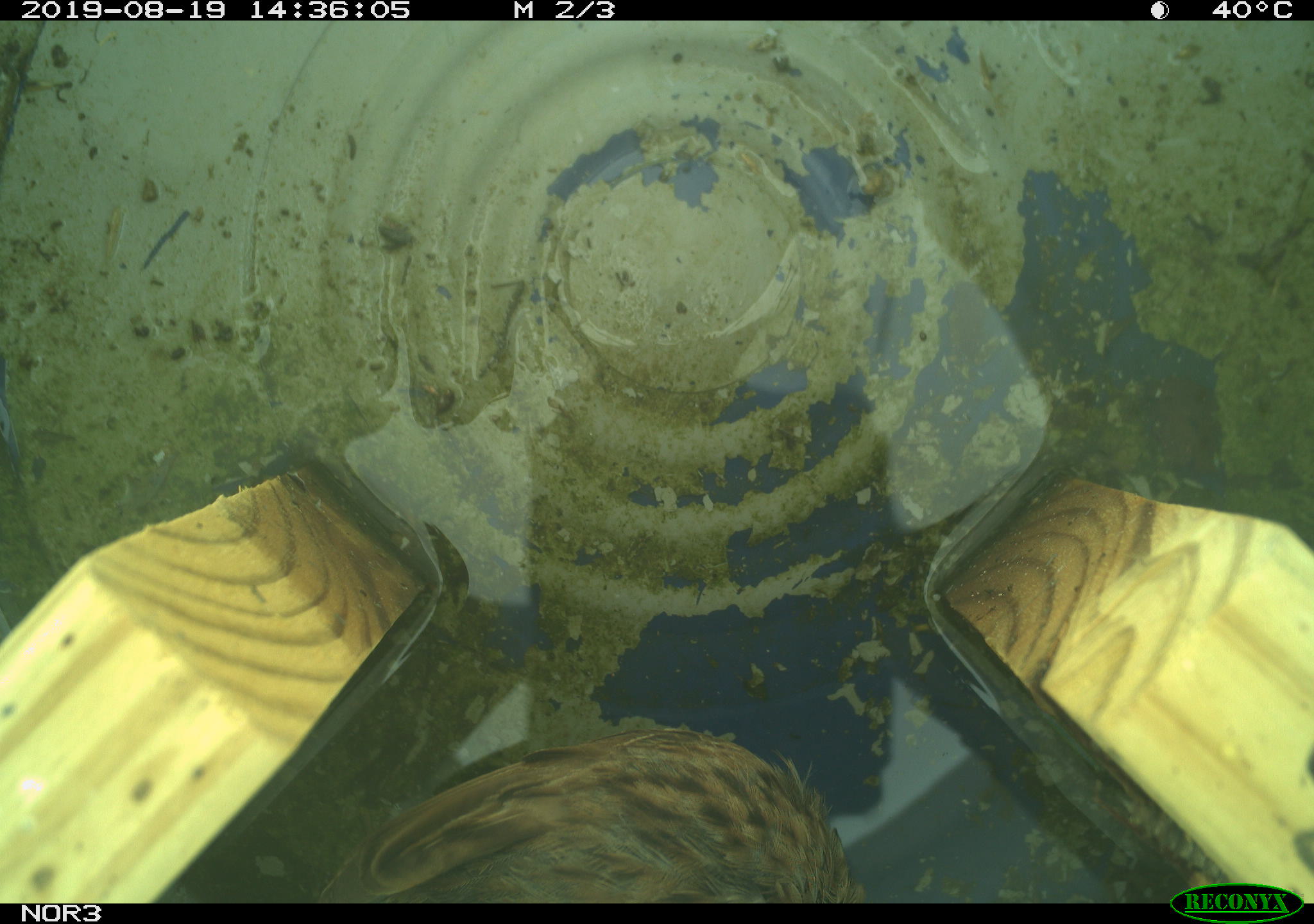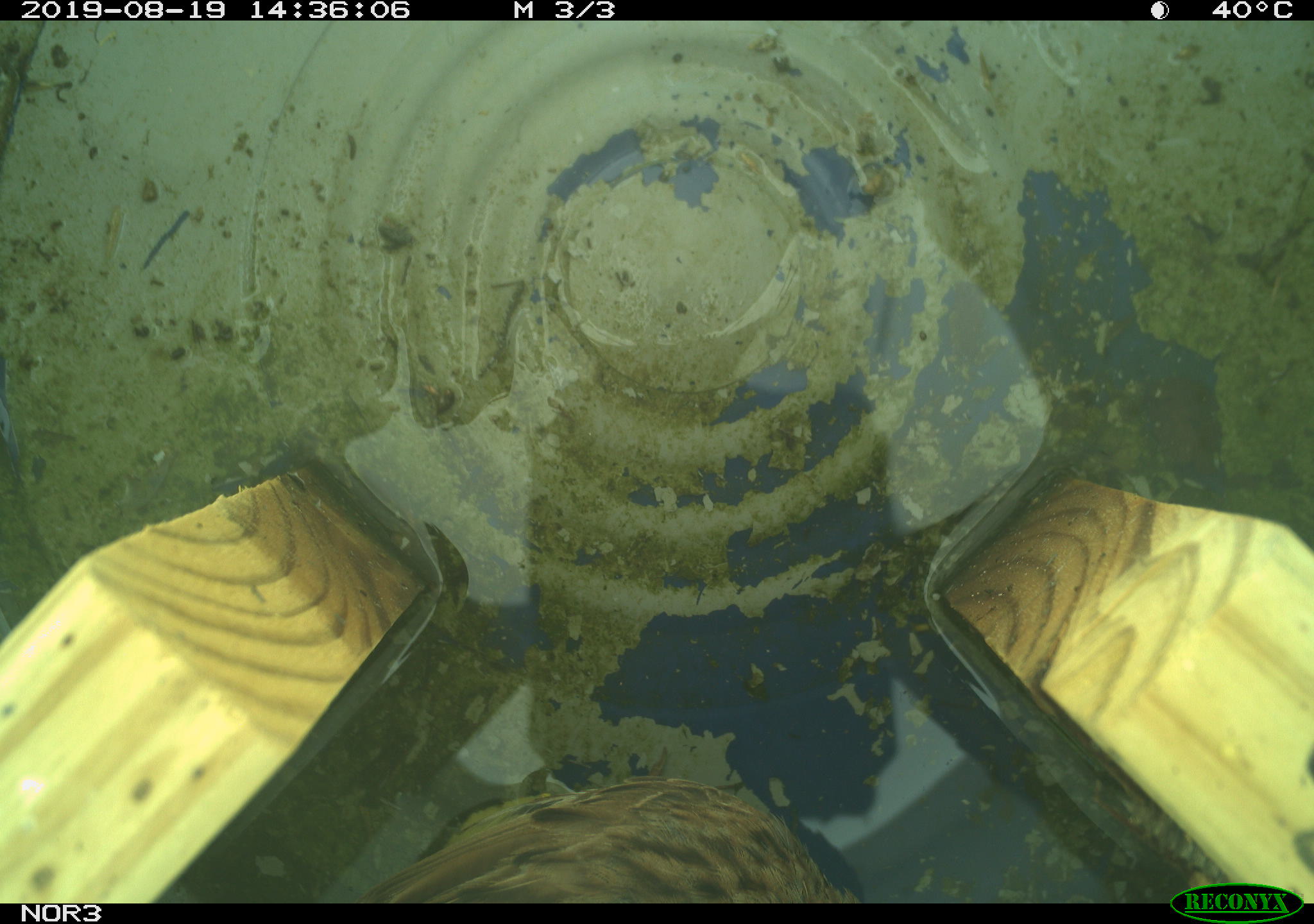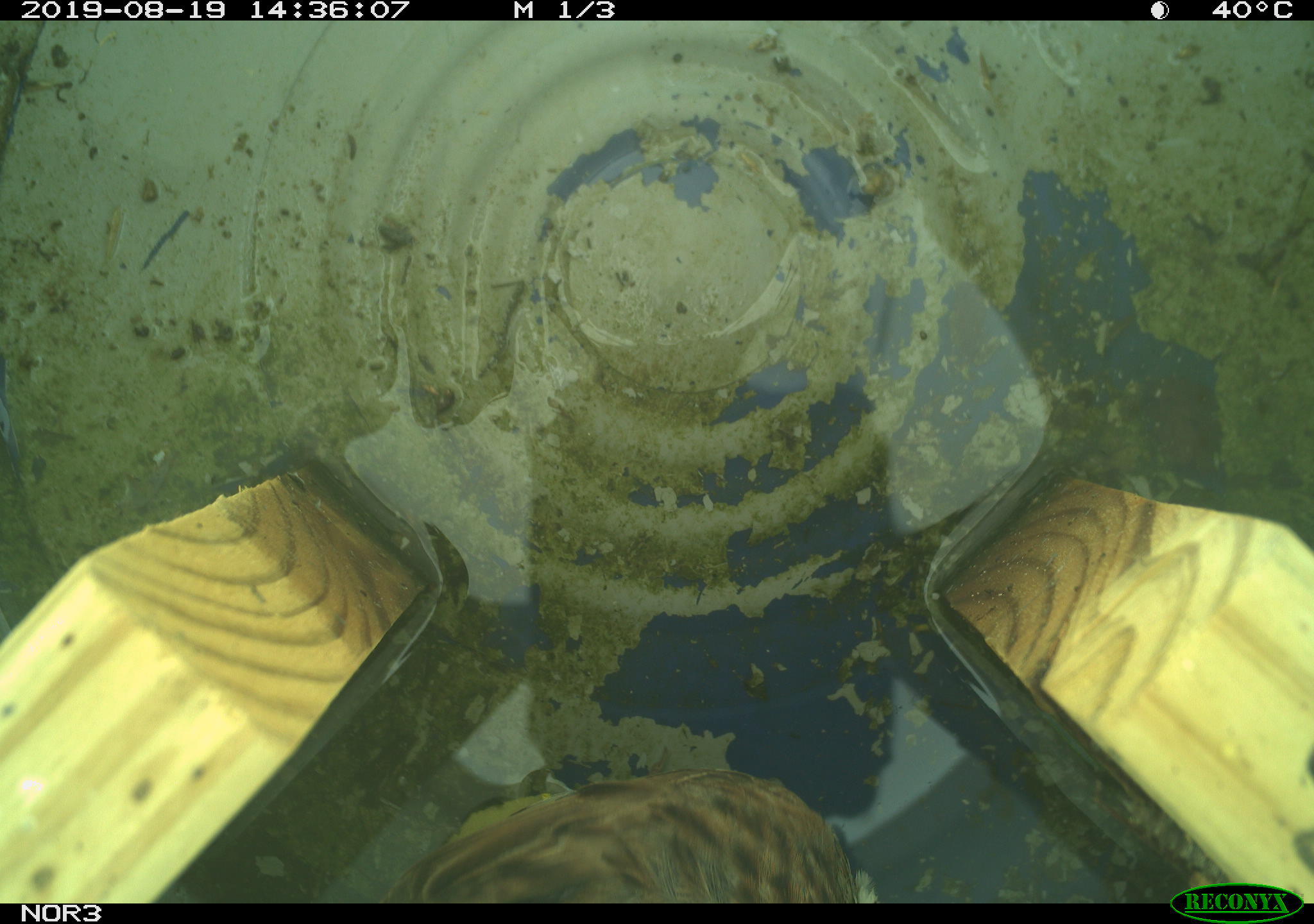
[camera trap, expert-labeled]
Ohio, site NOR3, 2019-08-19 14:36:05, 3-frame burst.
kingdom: Animalia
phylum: Chordata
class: Aves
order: Passeriformes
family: Passerellidae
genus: Melospiza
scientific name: Melospiza melodia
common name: song sparrow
Song sparrow (Melospiza melodia).